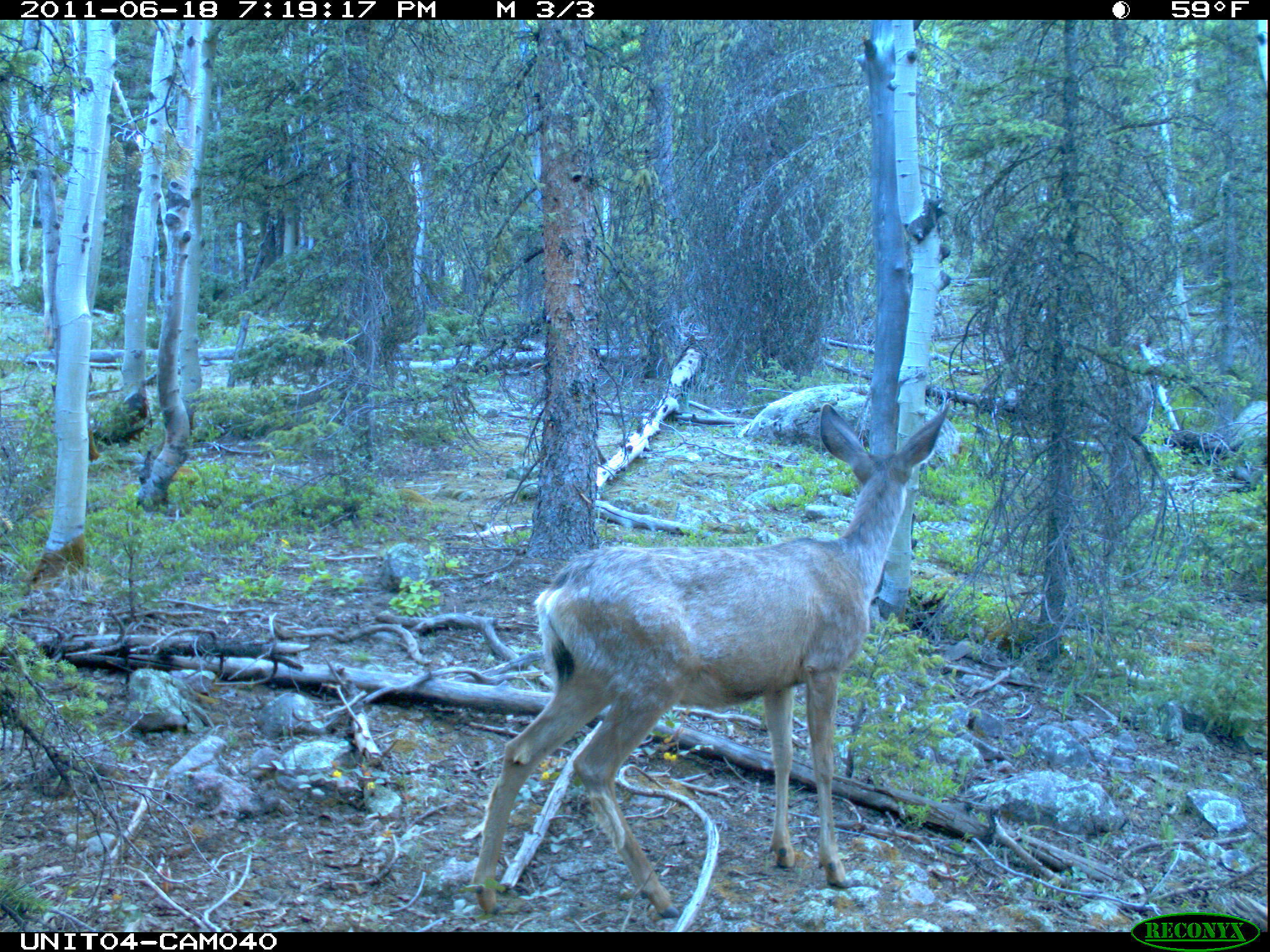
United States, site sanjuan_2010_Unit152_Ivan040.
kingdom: Animalia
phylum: Chordata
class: Mammalia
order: Artiodactyla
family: Cervidae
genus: Odocoileus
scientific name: Odocoileus hemionus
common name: mule deer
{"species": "Odocoileus hemionus (mule deer)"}